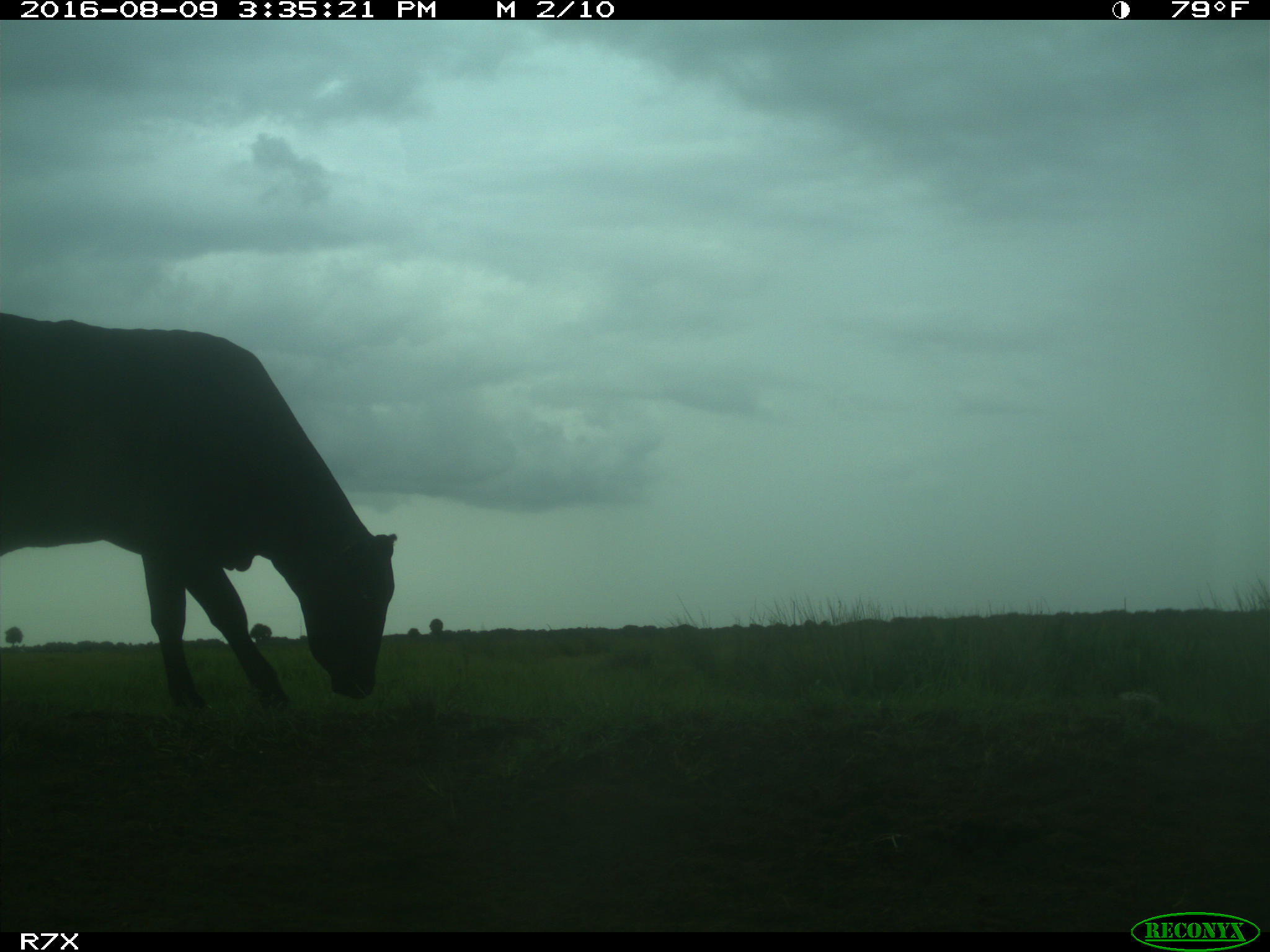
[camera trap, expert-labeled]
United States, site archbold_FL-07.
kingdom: Animalia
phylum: Chordata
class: Mammalia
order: Artiodactyla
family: Bovidae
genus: Bos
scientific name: Bos taurus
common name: domestic cow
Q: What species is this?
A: Bos taurus (domestic cow).